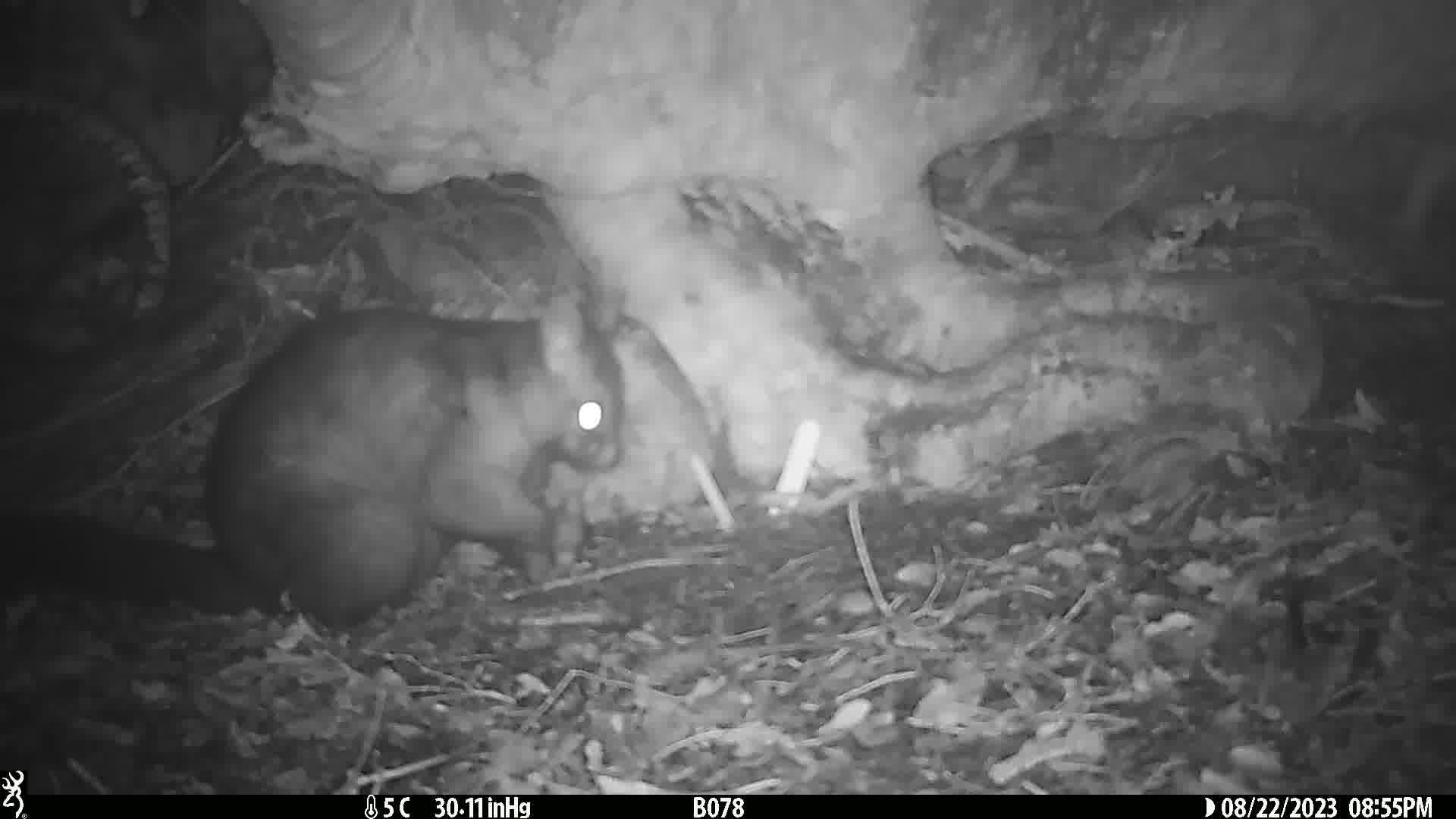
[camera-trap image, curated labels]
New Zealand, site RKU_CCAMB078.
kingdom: Animalia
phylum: Chordata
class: Mammalia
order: Diprotodontia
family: Phalangeridae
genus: Trichosurus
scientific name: Trichosurus vulpecula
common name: common brushtail possum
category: possum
Possum (common brushtail possum) (Trichosurus vulpecula).